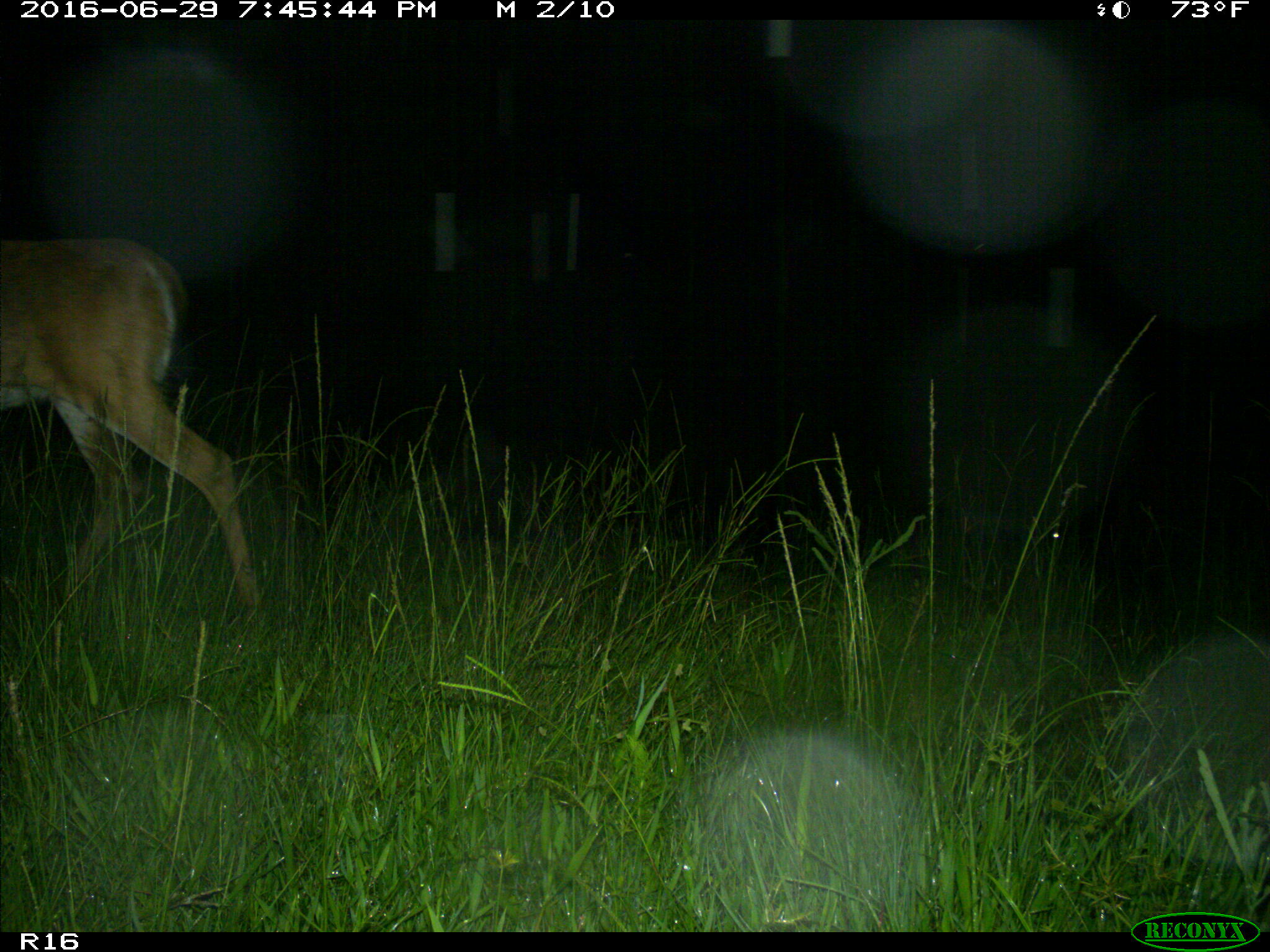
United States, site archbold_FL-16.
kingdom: Animalia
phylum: Chordata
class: Mammalia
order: Artiodactyla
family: Cervidae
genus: Odocoileus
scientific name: Odocoileus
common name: deer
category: unidentified deer